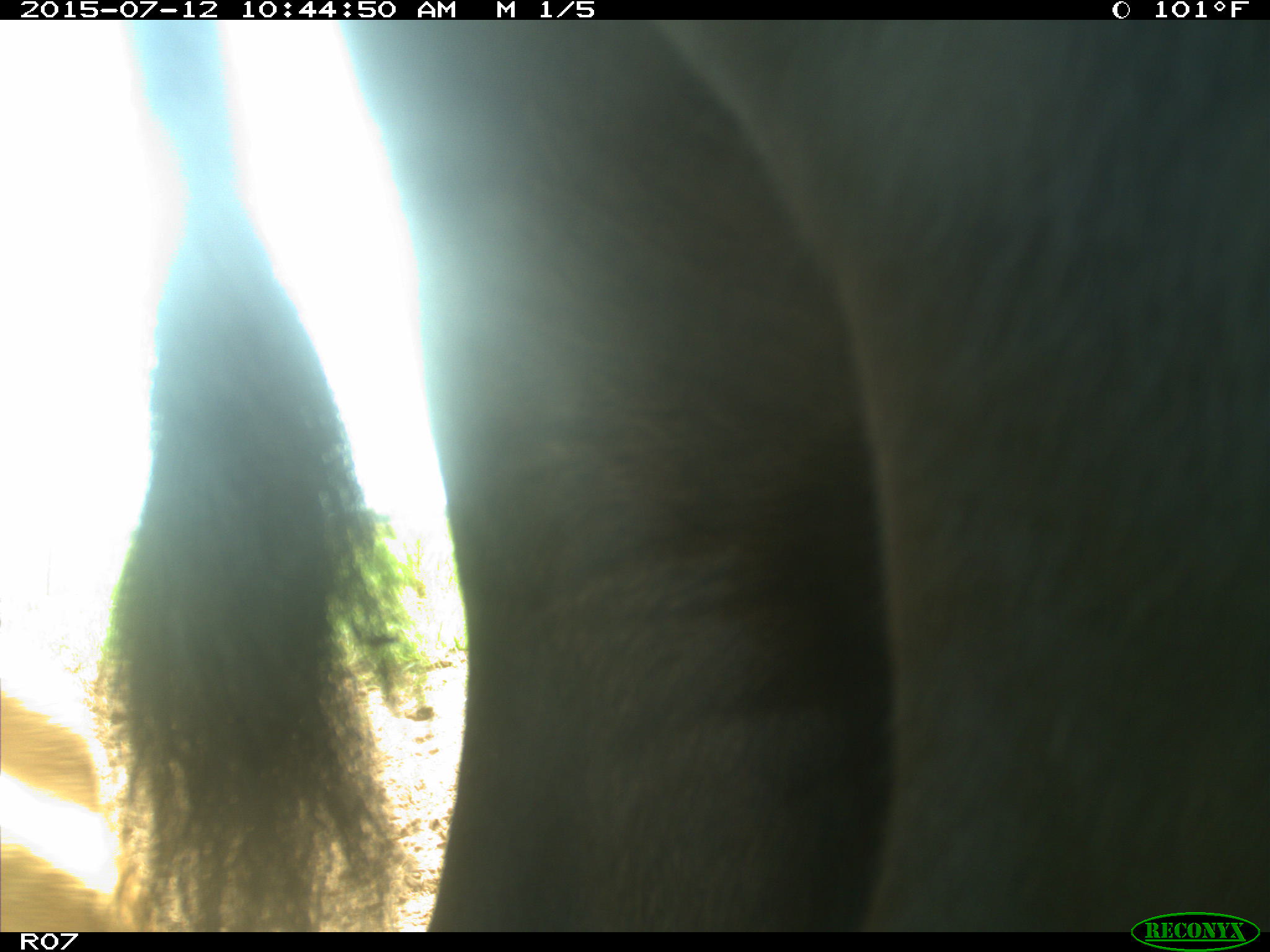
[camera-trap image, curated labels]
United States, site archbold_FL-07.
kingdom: Animalia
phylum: Chordata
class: Mammalia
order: Artiodactyla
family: Bovidae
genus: Bos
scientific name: Bos taurus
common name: domestic cow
Bos taurus (domestic cow).